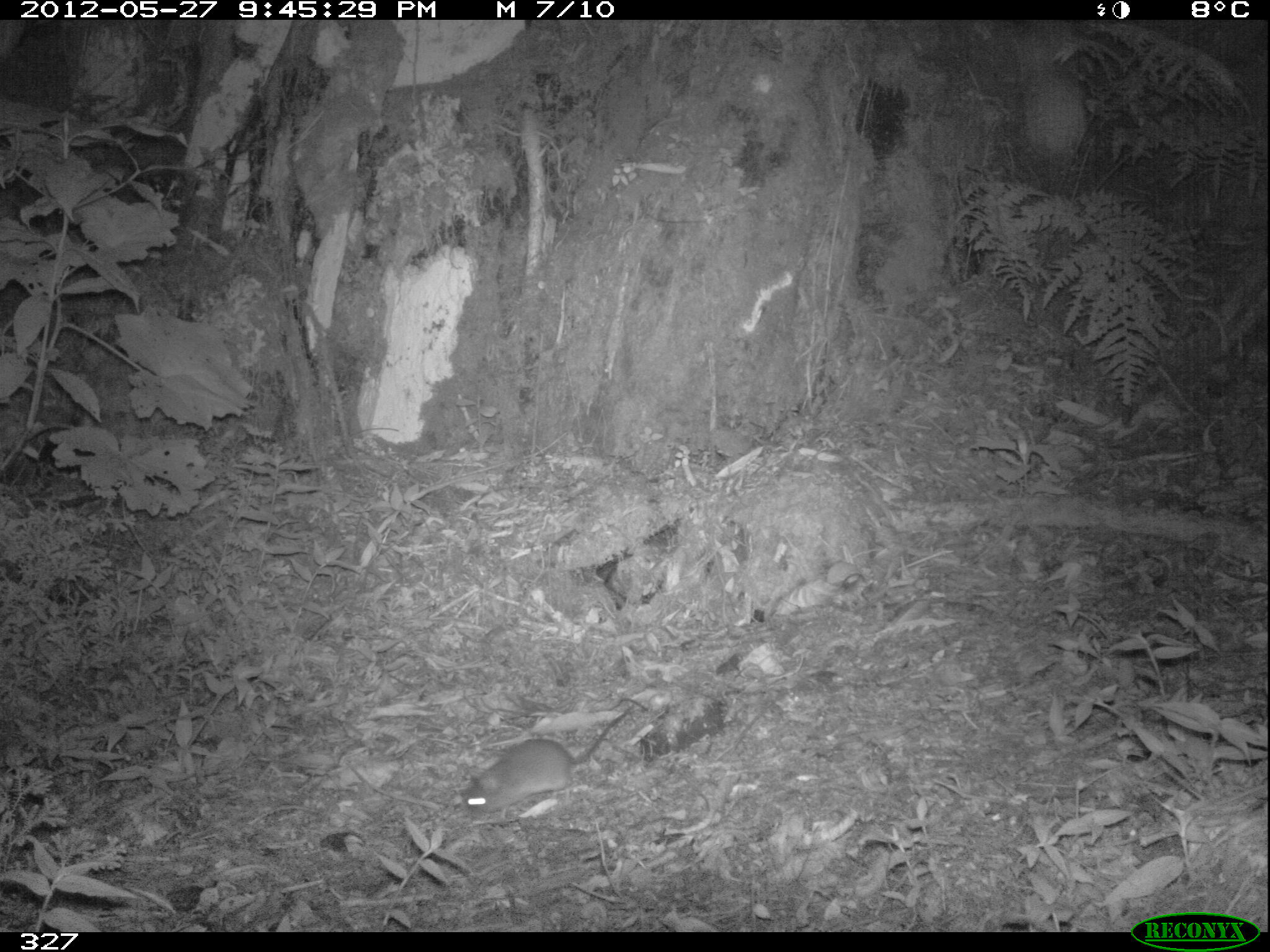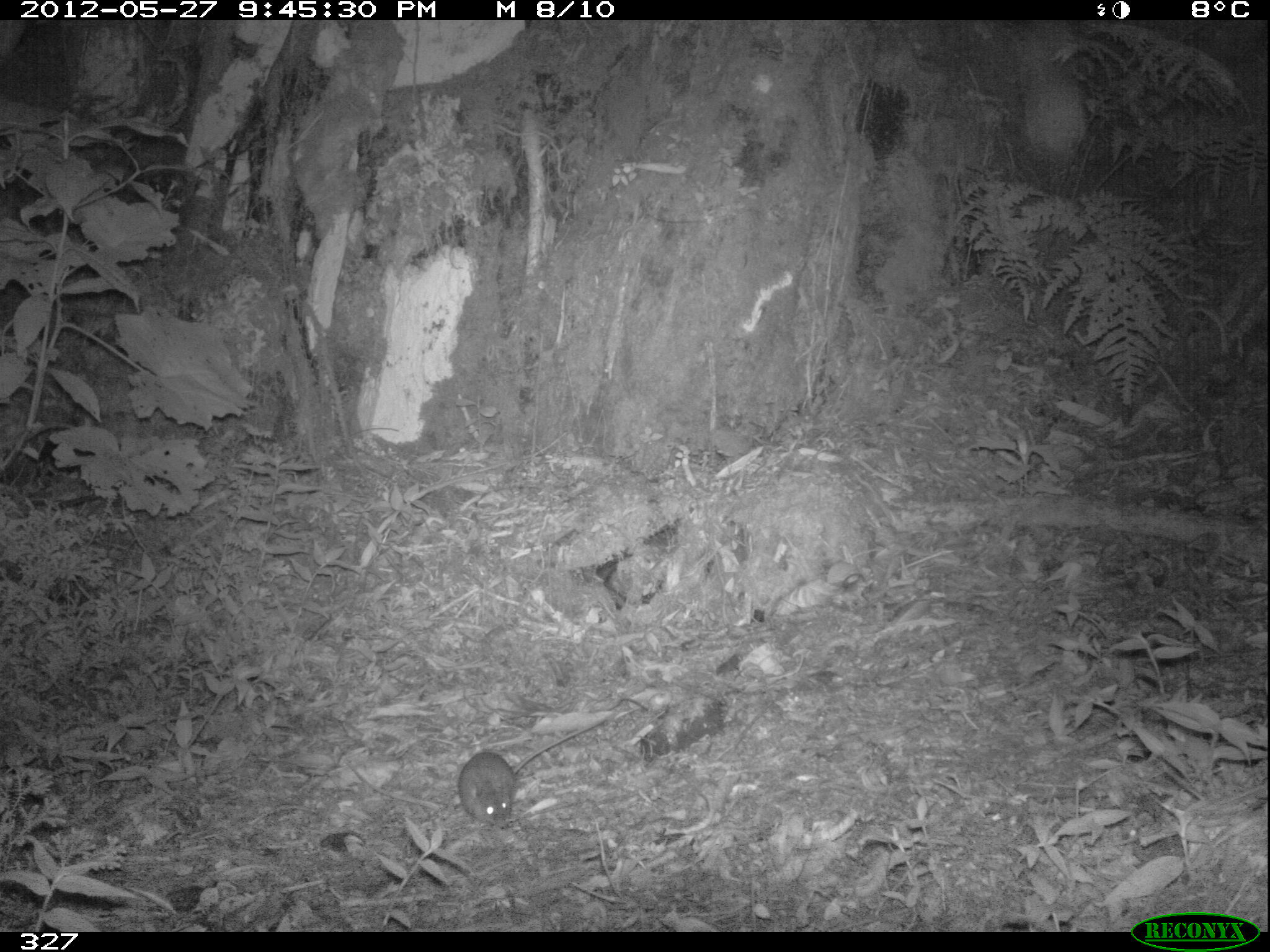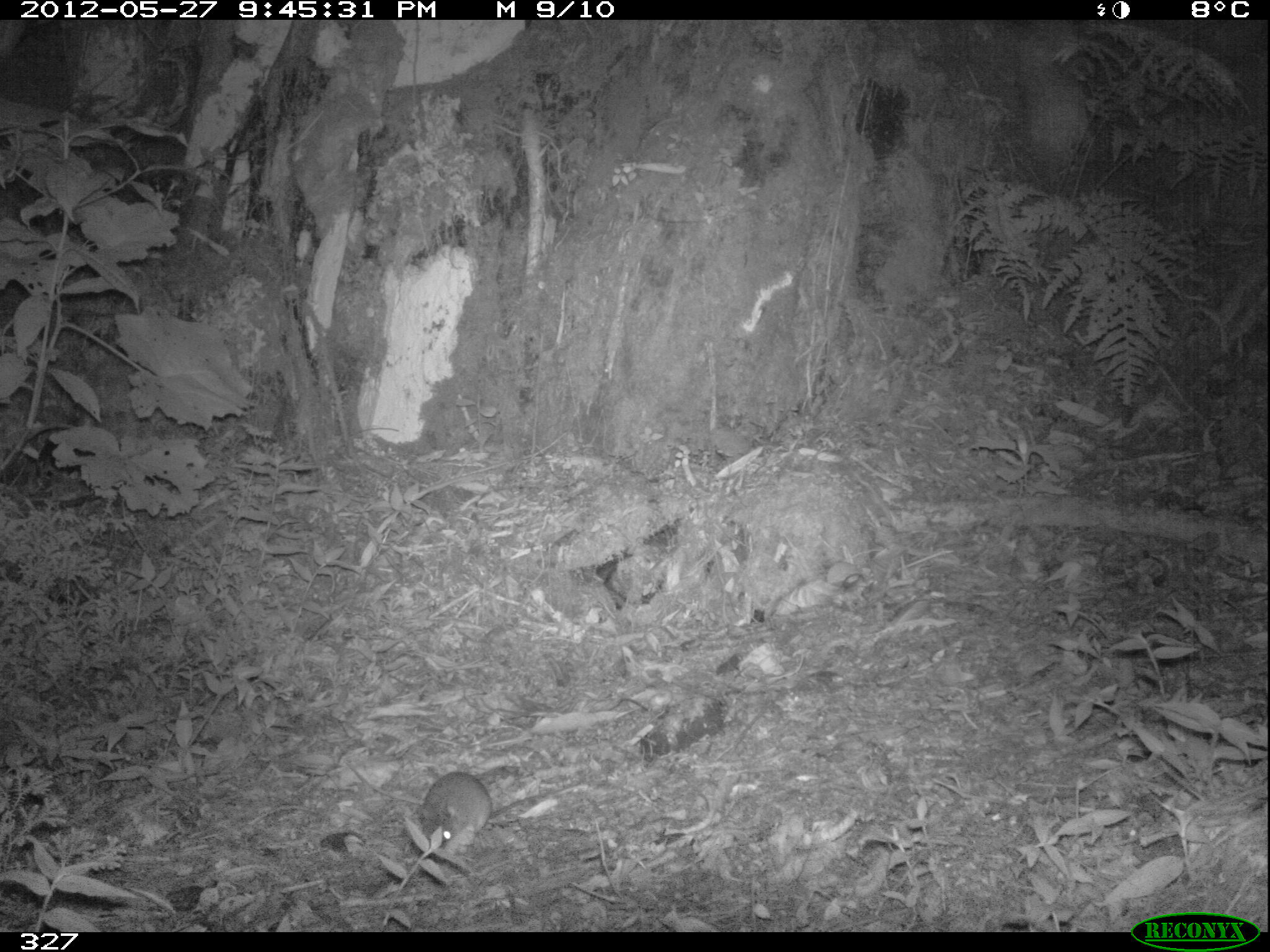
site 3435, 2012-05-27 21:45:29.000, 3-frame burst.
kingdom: Animalia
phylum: Chordata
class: Mammalia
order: Rodentia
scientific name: Rodentia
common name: rodents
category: unknown rodent